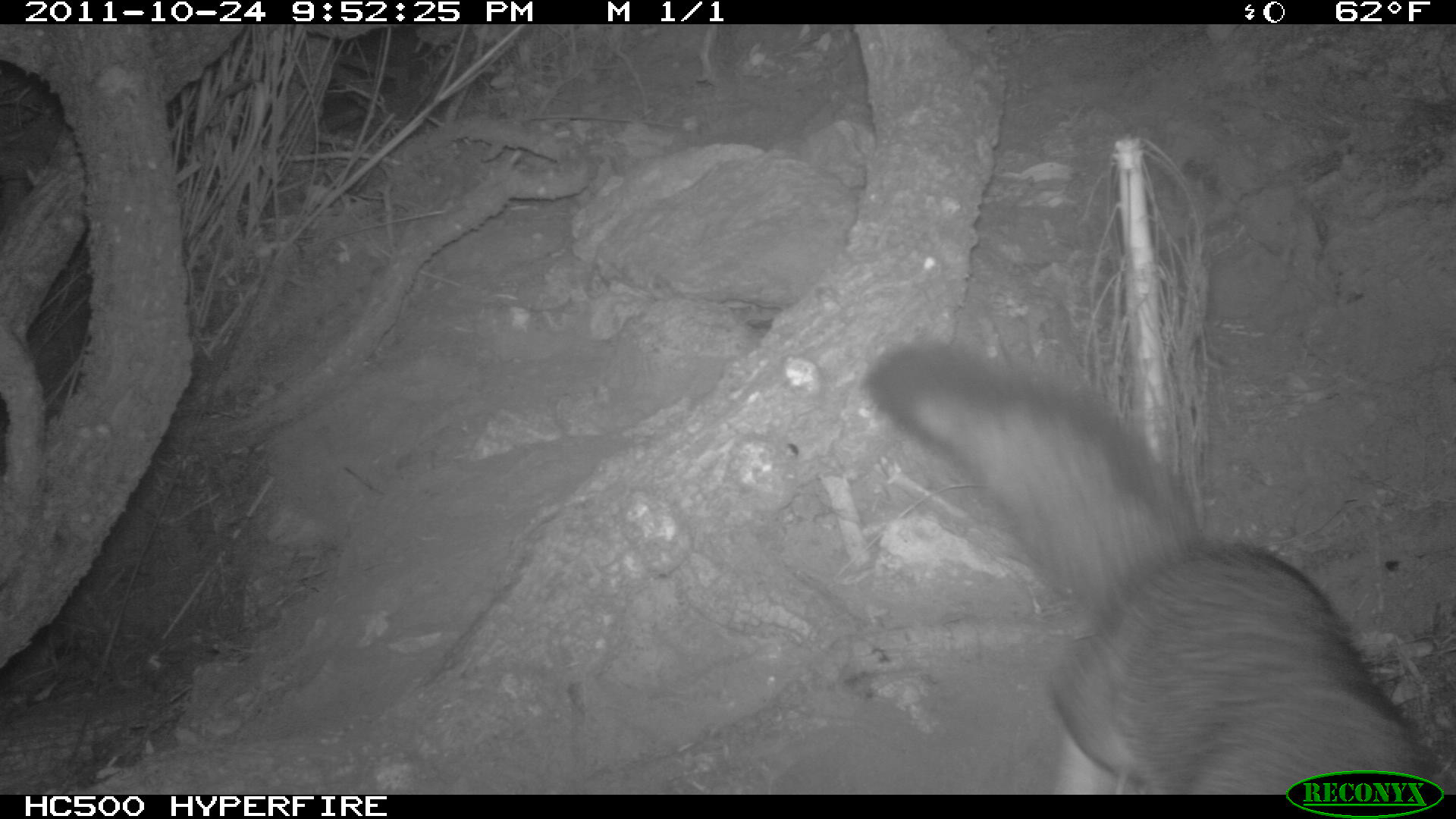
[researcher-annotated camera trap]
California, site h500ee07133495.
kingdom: Animalia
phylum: Chordata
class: Mammalia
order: Carnivora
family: Canidae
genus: Urocyon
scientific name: Urocyon littoralis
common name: island fox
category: fox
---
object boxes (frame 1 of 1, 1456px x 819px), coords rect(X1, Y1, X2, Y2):
fox: rect(861, 322, 1455, 794)